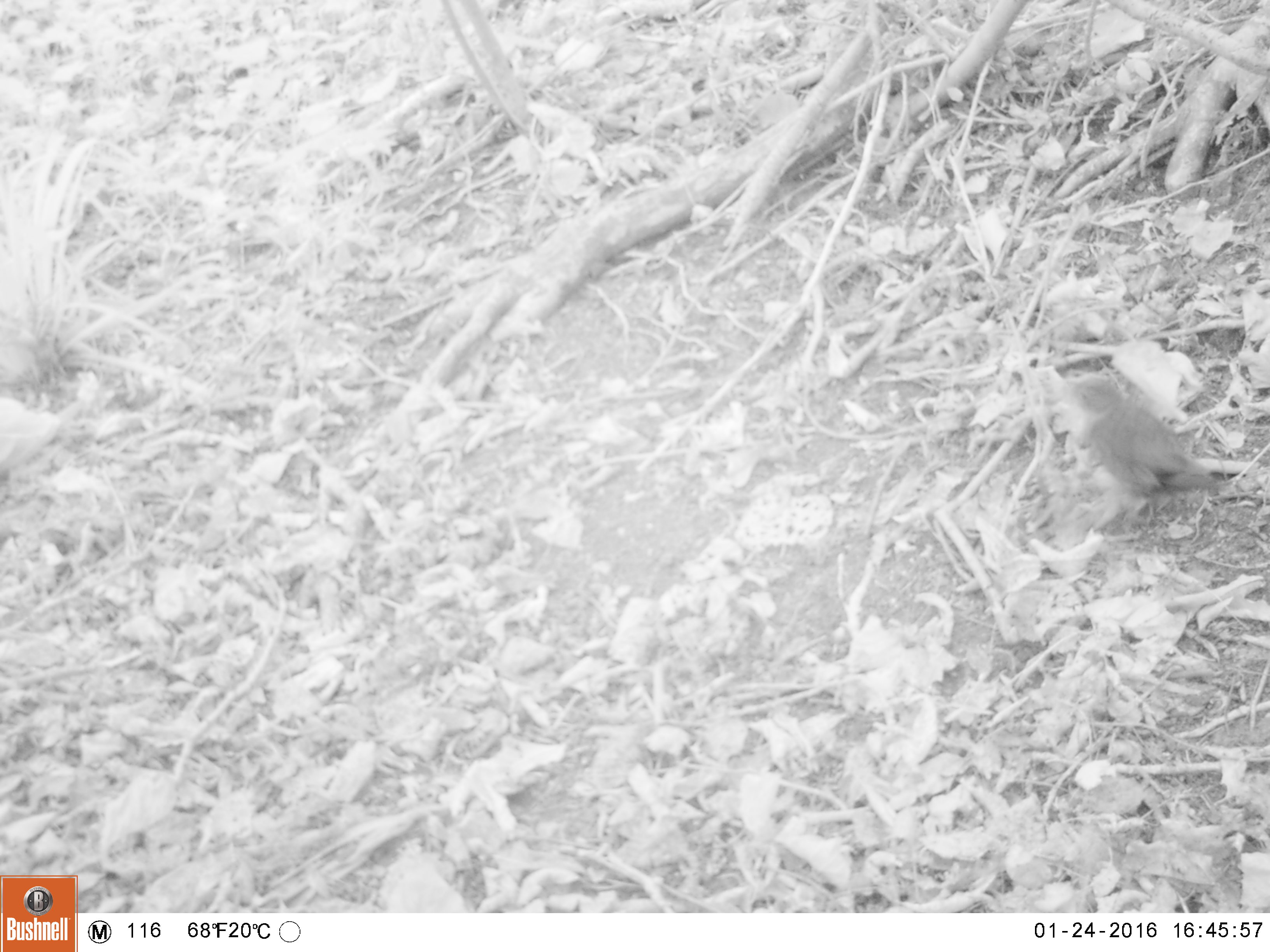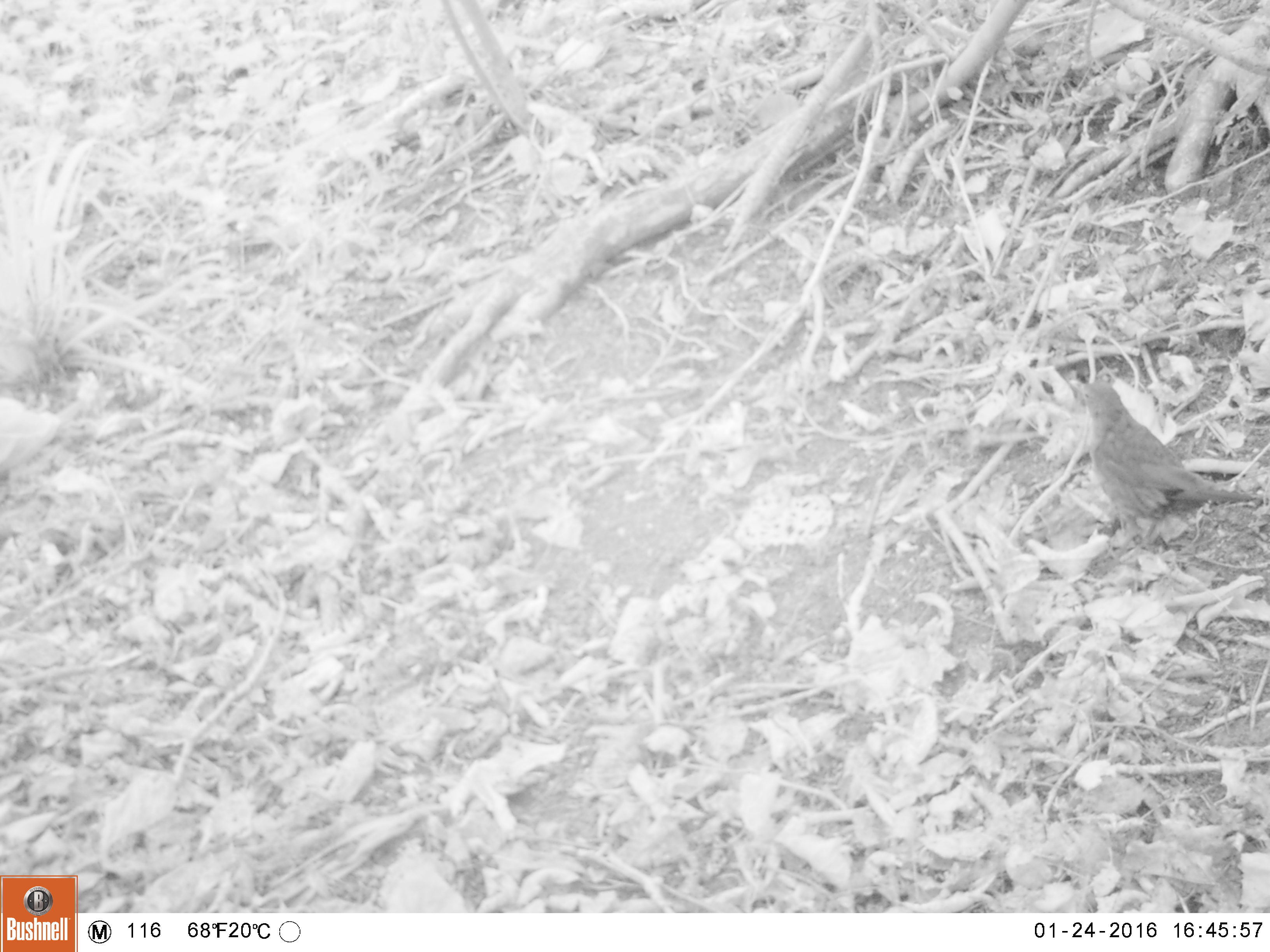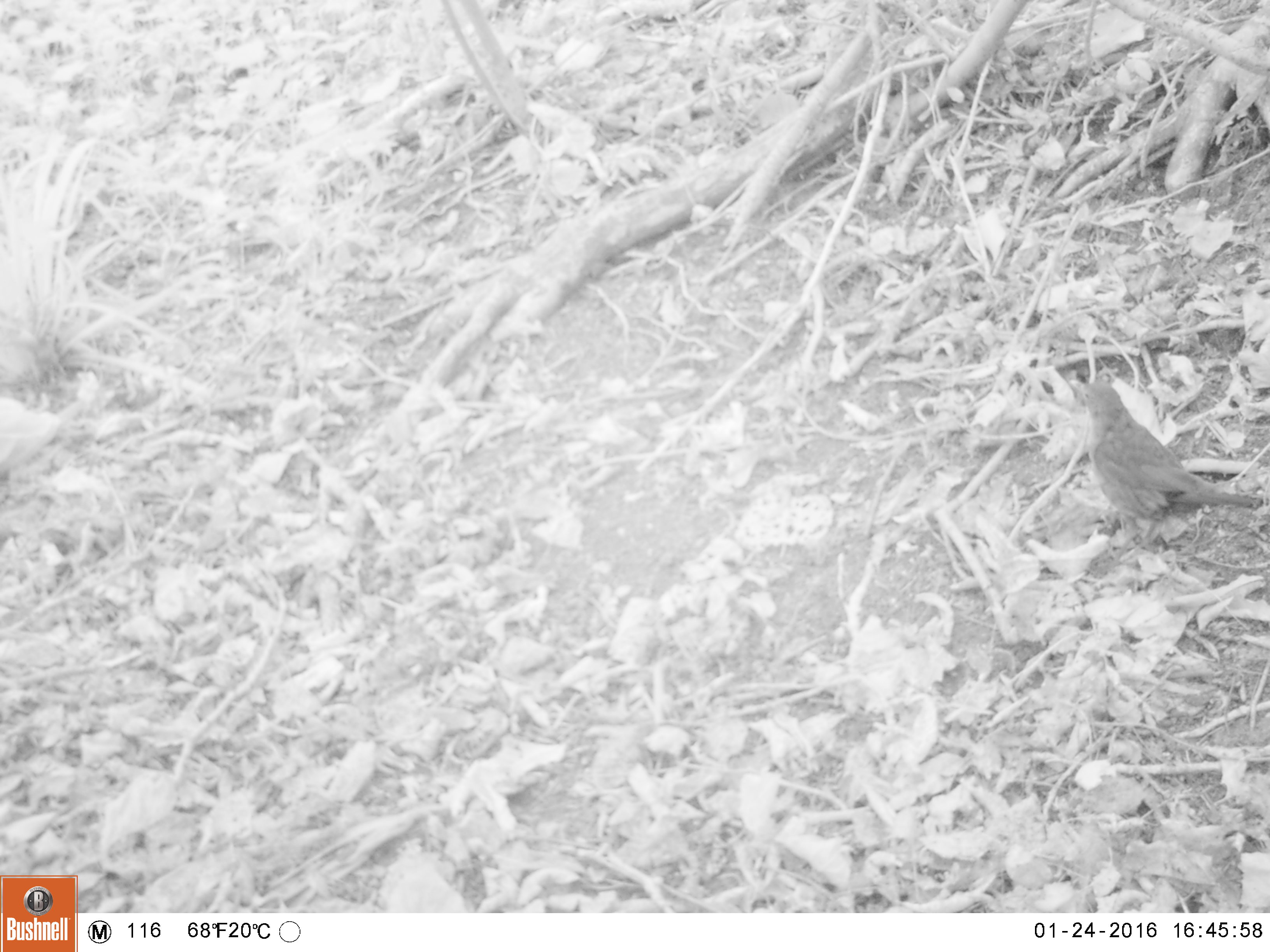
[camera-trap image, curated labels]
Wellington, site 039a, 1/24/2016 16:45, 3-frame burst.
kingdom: Animalia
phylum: Chordata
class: Aves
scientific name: Aves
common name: bird